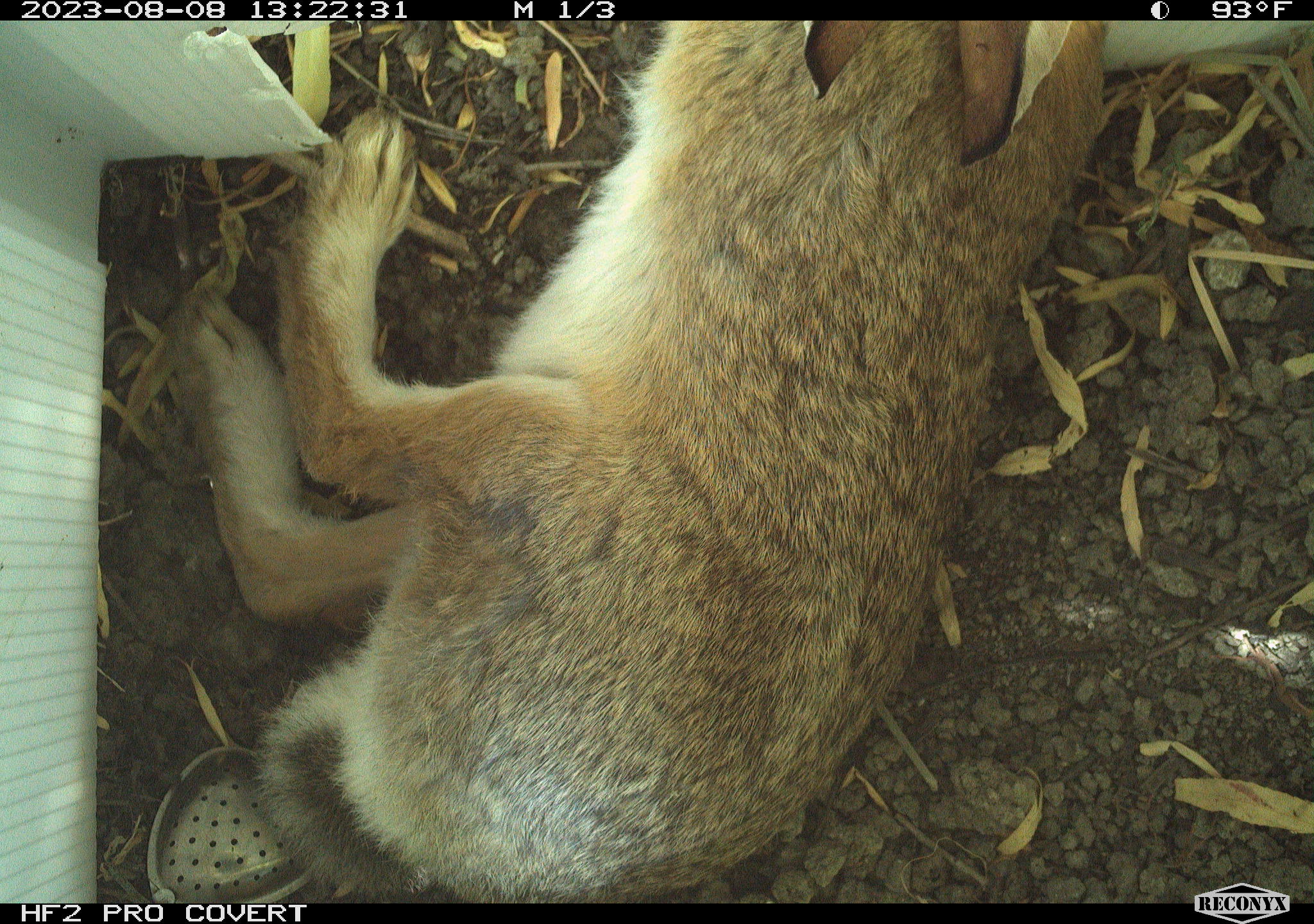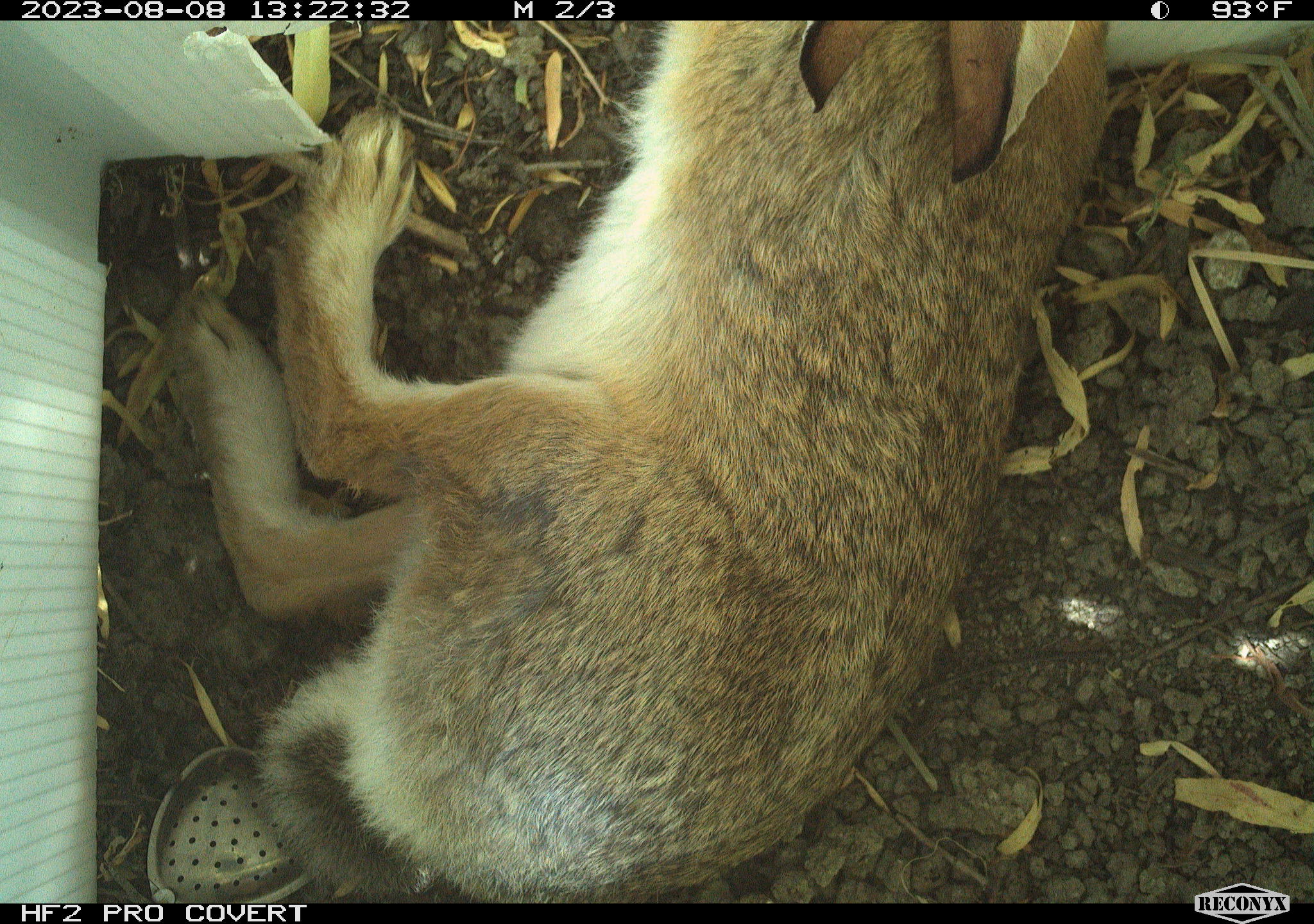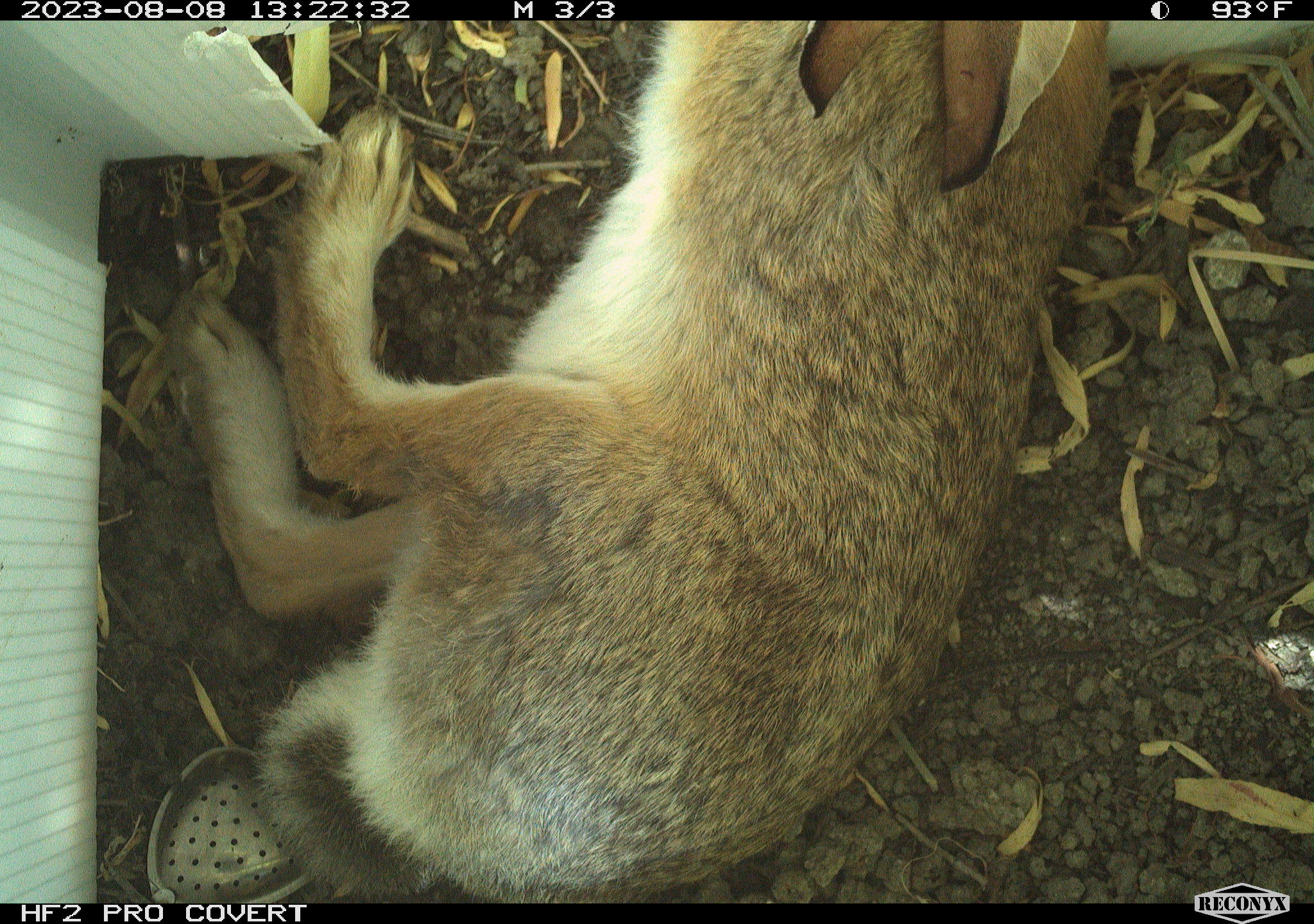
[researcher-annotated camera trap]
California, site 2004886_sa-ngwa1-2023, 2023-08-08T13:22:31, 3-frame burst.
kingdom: Animalia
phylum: Chordata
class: Mammalia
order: Lagomorpha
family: Leporidae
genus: Sylvilagus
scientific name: Sylvilagus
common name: cottontail rabbits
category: sylvilagus species